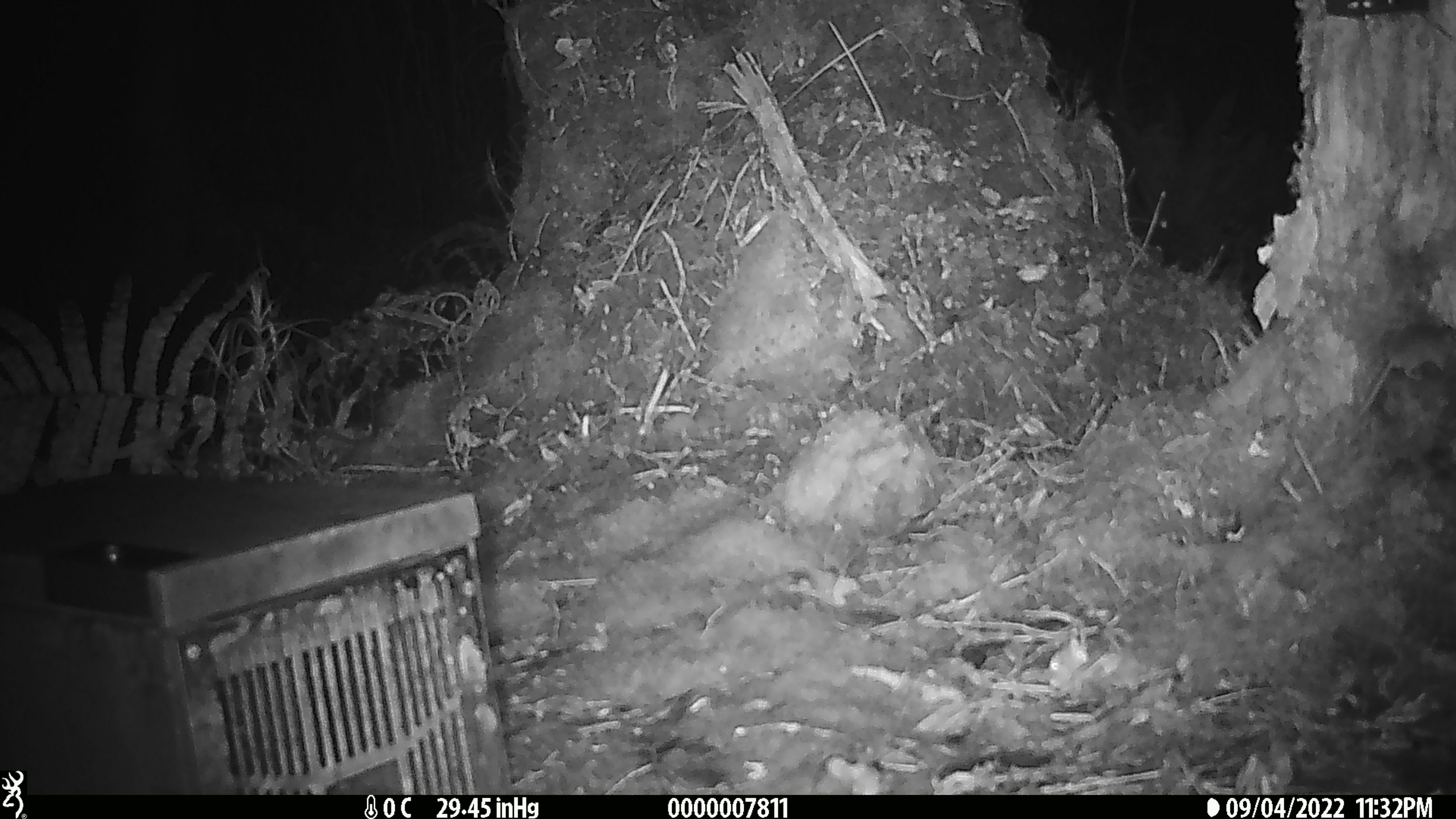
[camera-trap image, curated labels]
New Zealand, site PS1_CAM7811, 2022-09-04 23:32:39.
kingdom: Animalia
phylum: Chordata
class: Mammalia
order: Rodentia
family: Muridae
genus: Mus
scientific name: Mus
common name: mouse